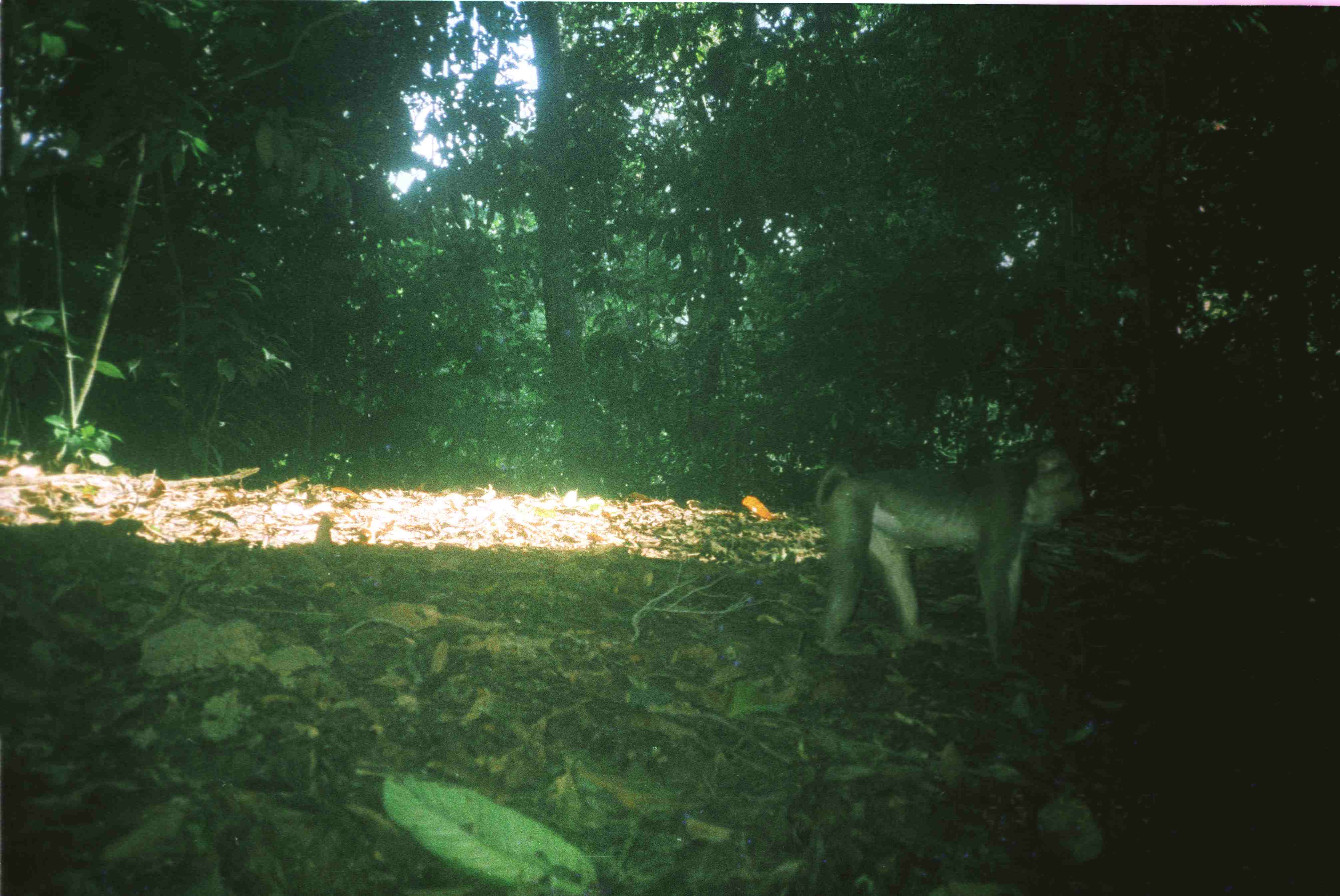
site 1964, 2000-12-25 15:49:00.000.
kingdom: Animalia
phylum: Chordata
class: Mammalia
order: Primates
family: Cercopithecidae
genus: Macaca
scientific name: Macaca nemestrina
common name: southern pig-tailed macaque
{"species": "Macaca nemestrina (southern pig-tailed macaque)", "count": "1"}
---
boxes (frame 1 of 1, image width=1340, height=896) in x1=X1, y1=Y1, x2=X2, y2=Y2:
macaca nemestrina: x1=805, y1=445, x2=1089, y2=678